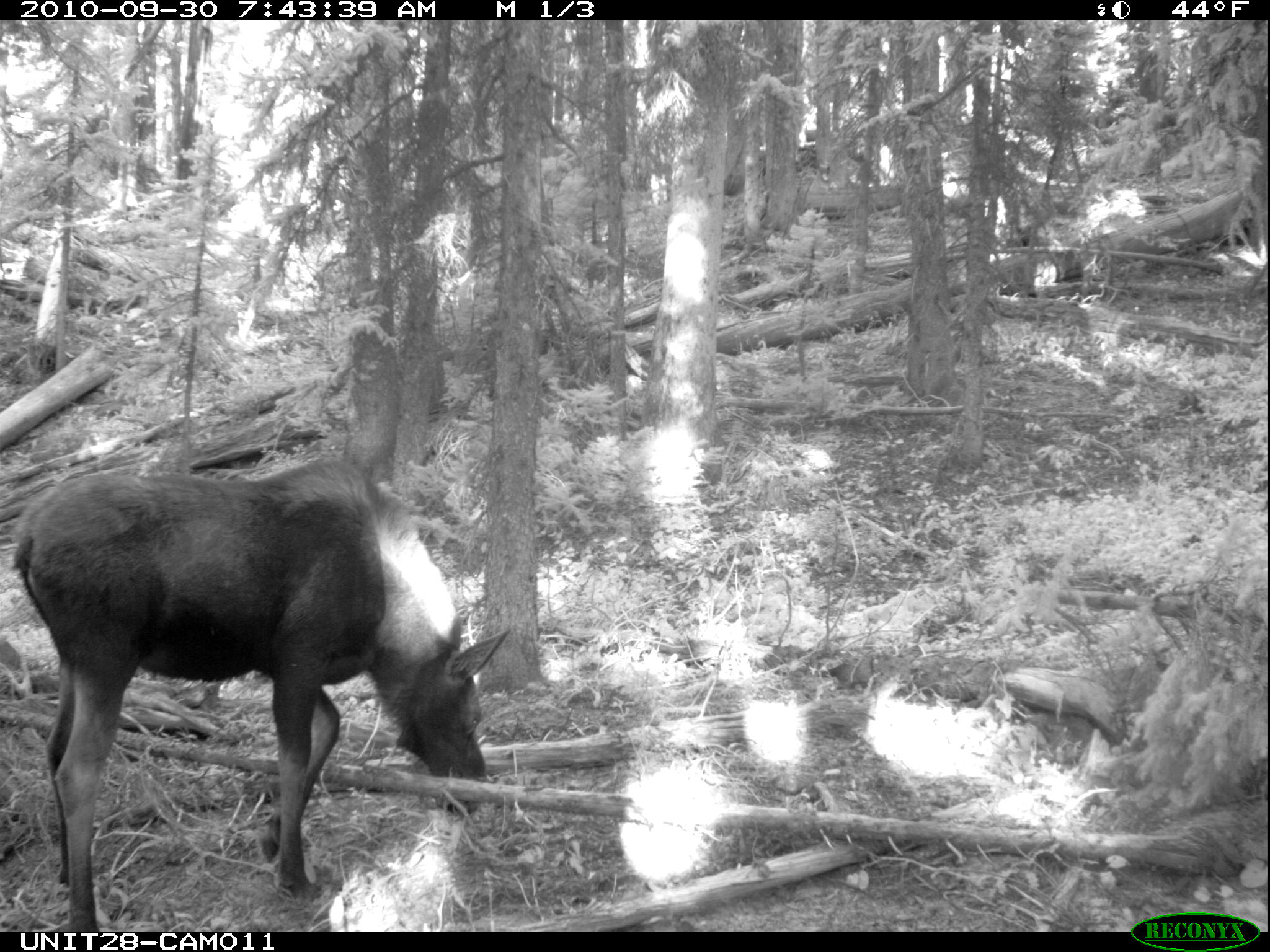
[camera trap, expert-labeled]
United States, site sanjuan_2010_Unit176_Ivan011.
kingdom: Animalia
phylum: Chordata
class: Mammalia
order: Artiodactyla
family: Cervidae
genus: Alces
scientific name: Alces alces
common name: moose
Alces alces (moose).